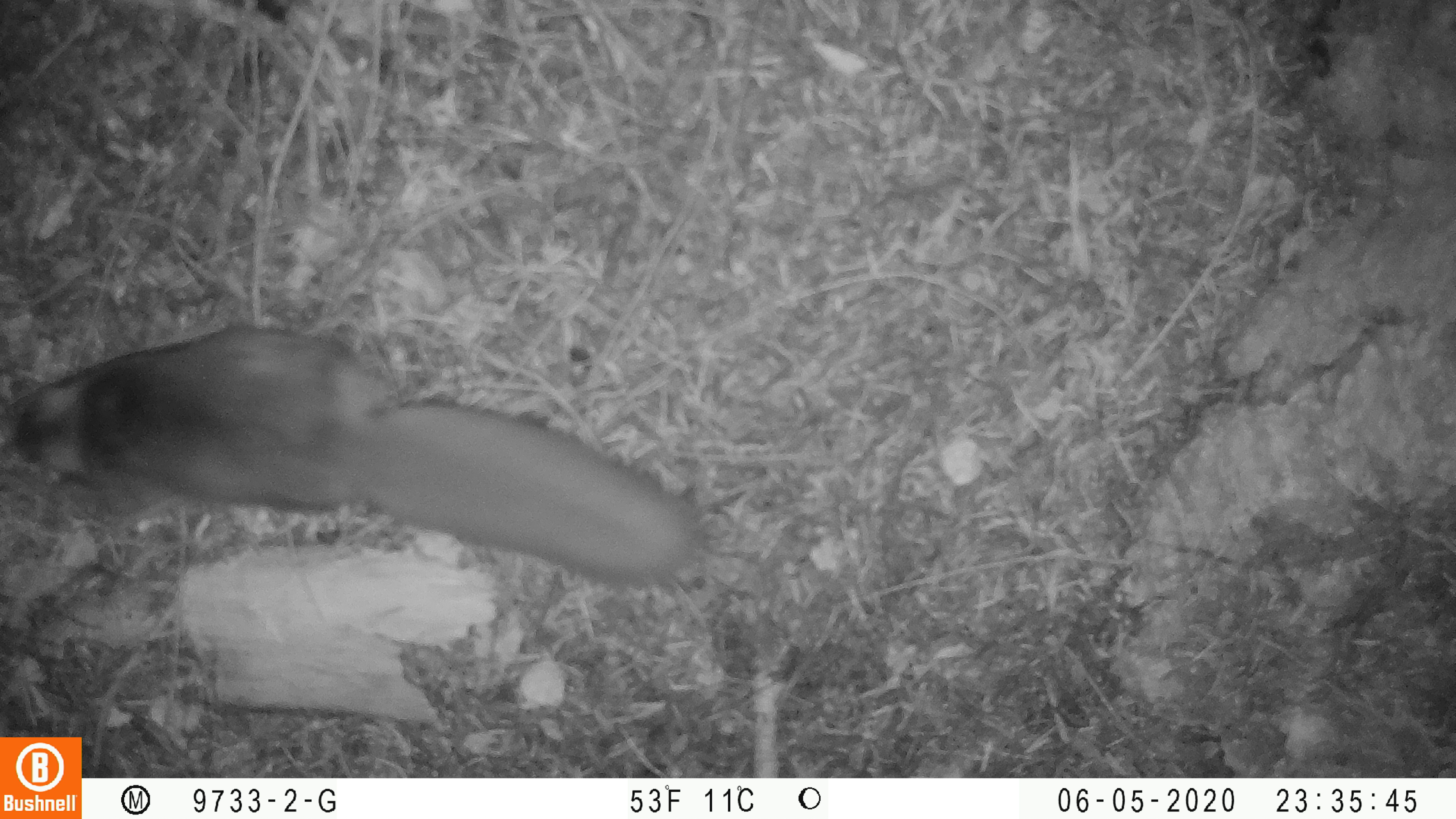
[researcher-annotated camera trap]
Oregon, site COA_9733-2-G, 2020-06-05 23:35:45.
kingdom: Animalia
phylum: Chordata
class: Mammalia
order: Rodentia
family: Sciuridae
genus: Glaucomys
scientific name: Glaucomys oregonensis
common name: humboldt's flying squirrel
Humboldt's flying squirrel (Glaucomys oregonensis).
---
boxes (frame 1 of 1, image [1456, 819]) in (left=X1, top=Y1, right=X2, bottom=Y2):
humboldt's flying squirrel: (left=2, top=310, right=717, bottom=600)